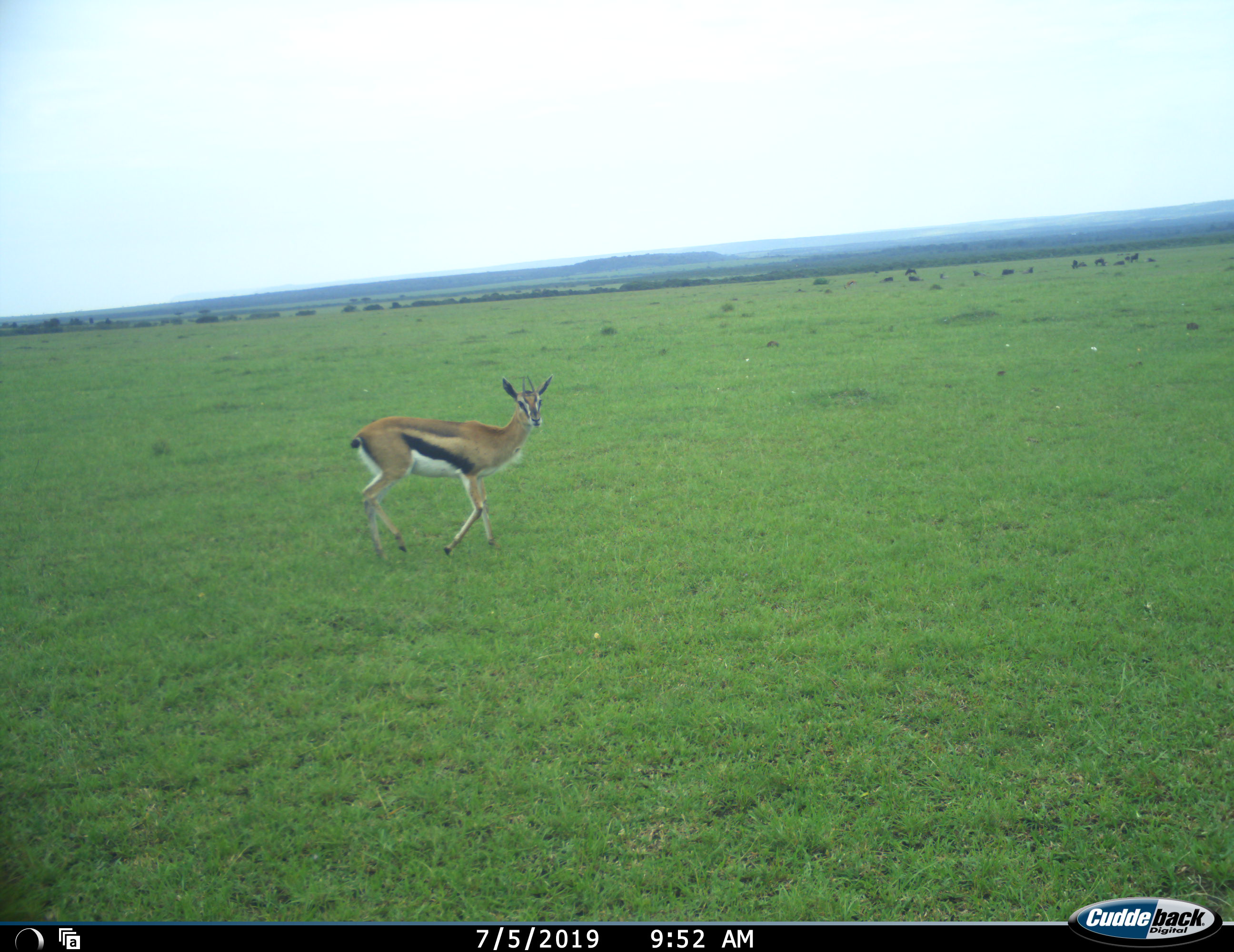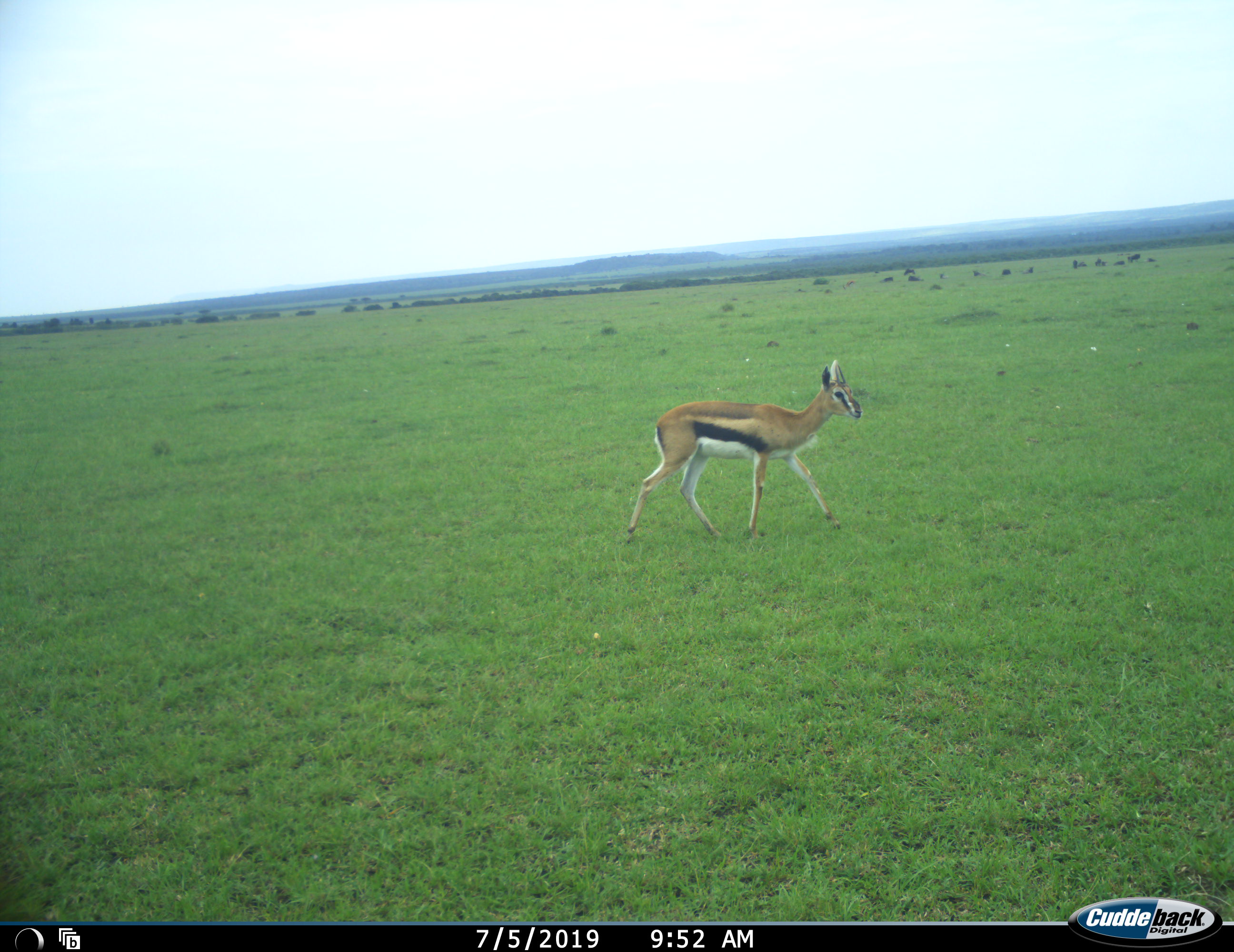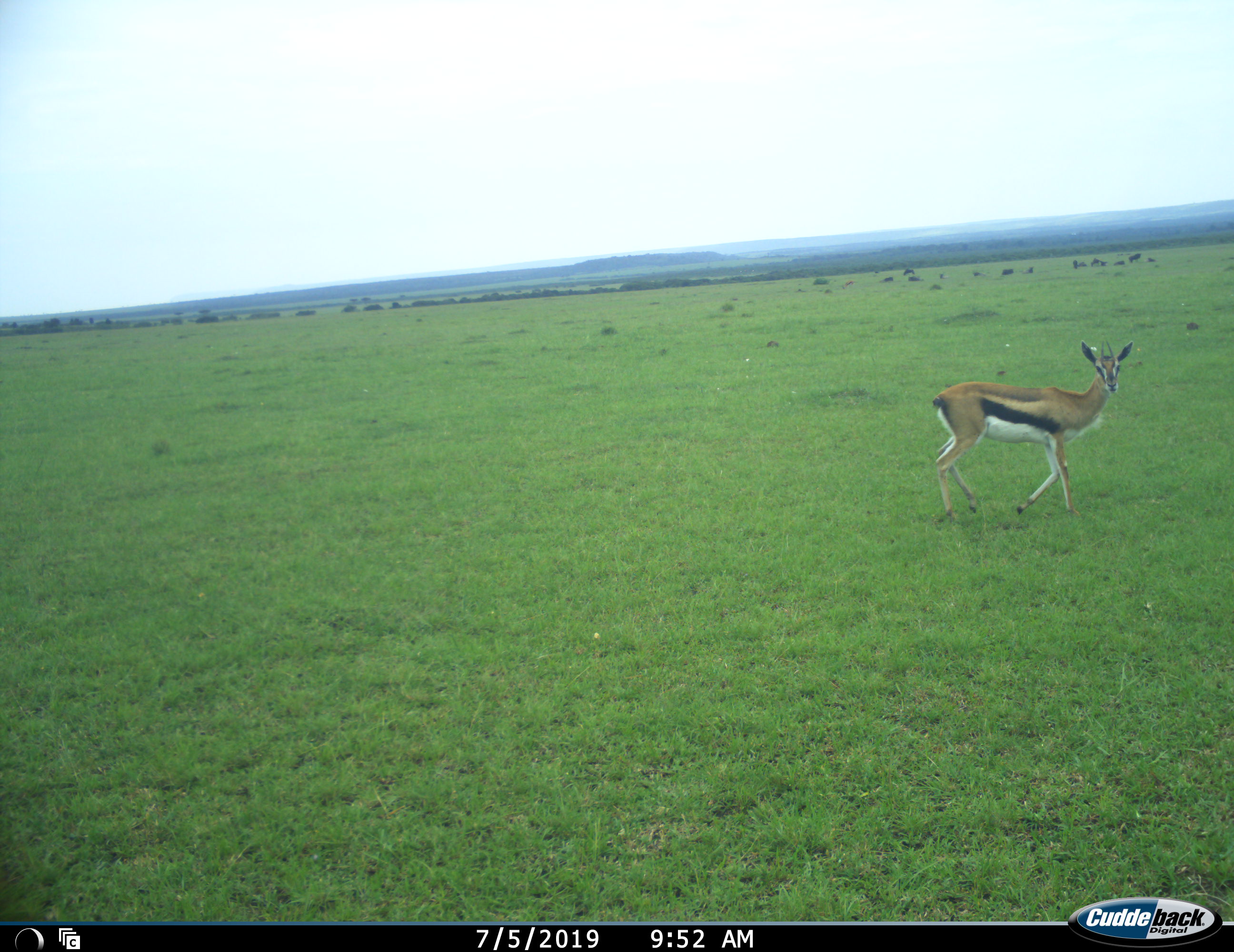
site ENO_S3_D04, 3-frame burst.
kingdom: Animalia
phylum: Chordata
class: Mammalia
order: Artiodactyla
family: Bovidae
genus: Eudorcas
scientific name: Eudorcas thomsonii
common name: thomson's gazelle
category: gazellethomsons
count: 1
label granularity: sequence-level